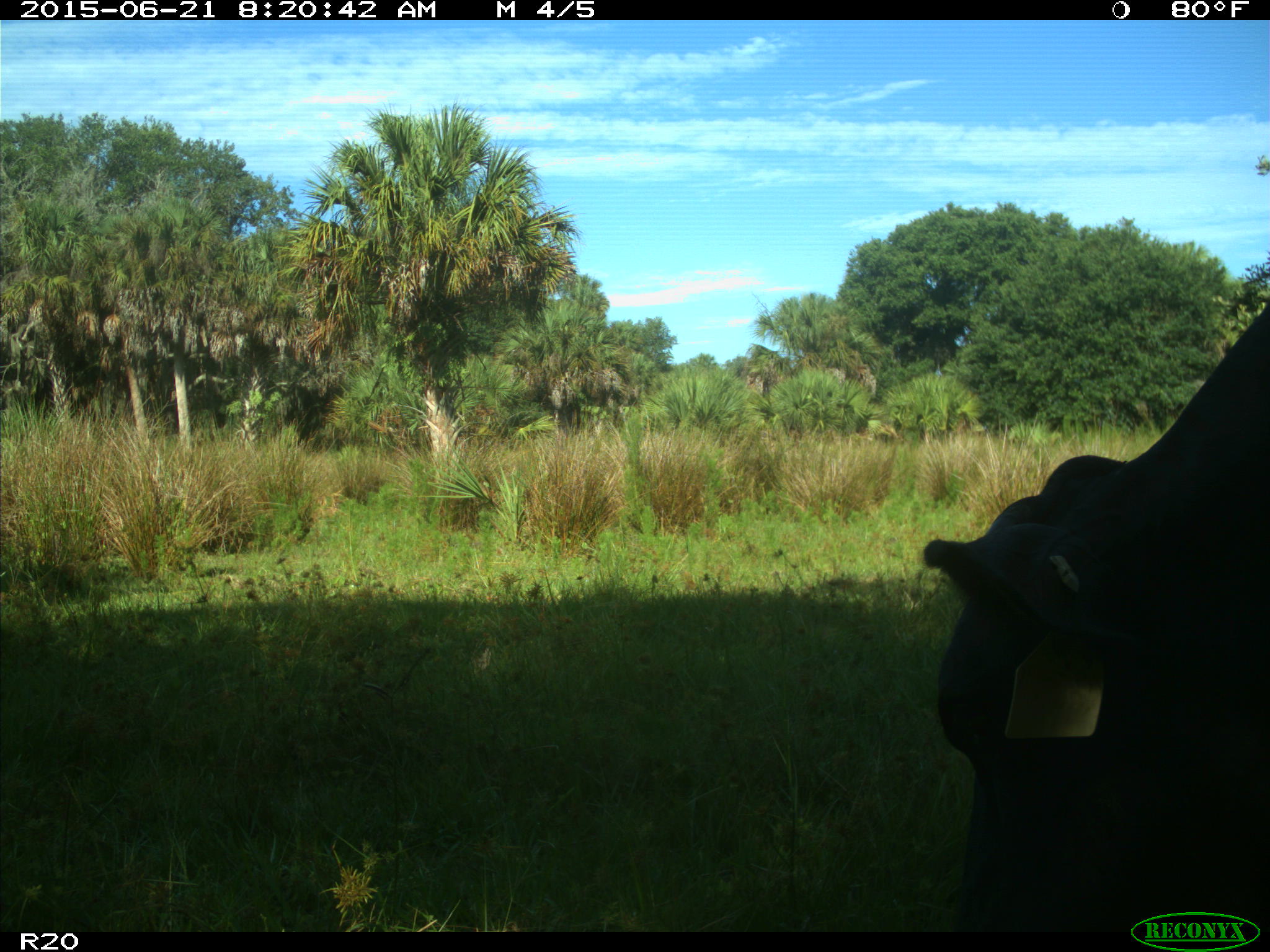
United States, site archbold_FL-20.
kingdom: Animalia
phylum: Chordata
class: Mammalia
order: Artiodactyla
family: Bovidae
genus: Bos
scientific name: Bos taurus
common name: domestic cow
Bos taurus (domestic cow).